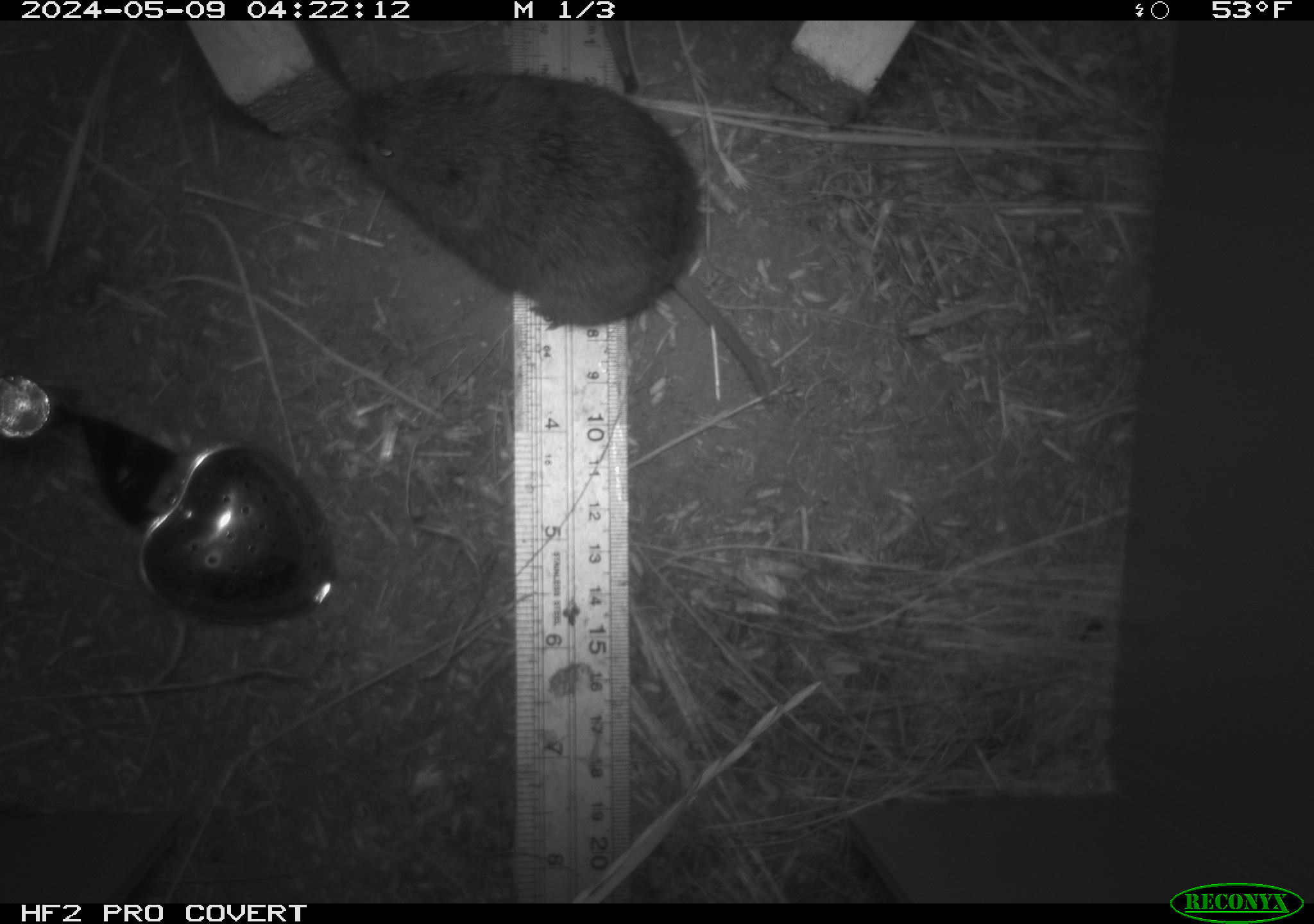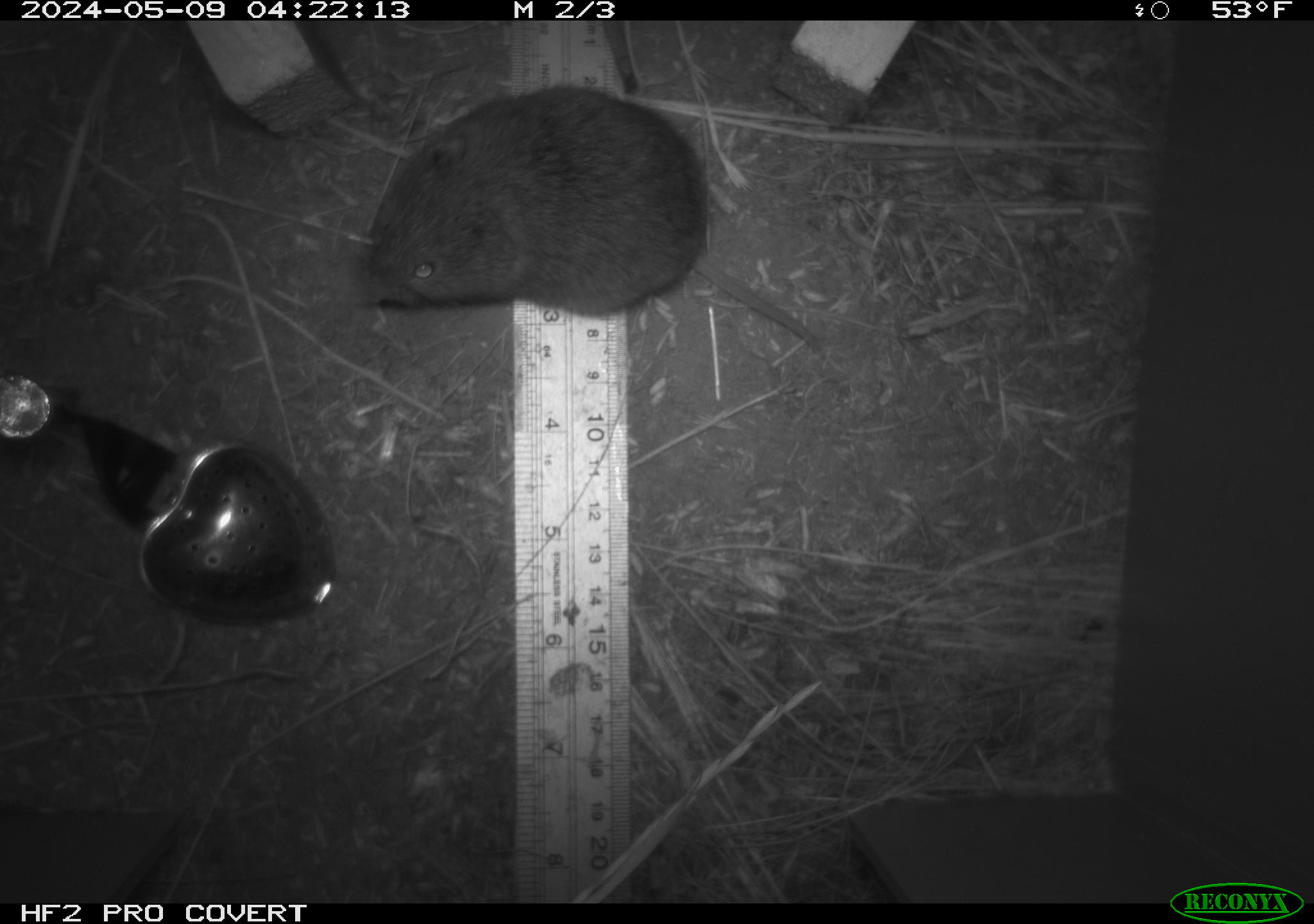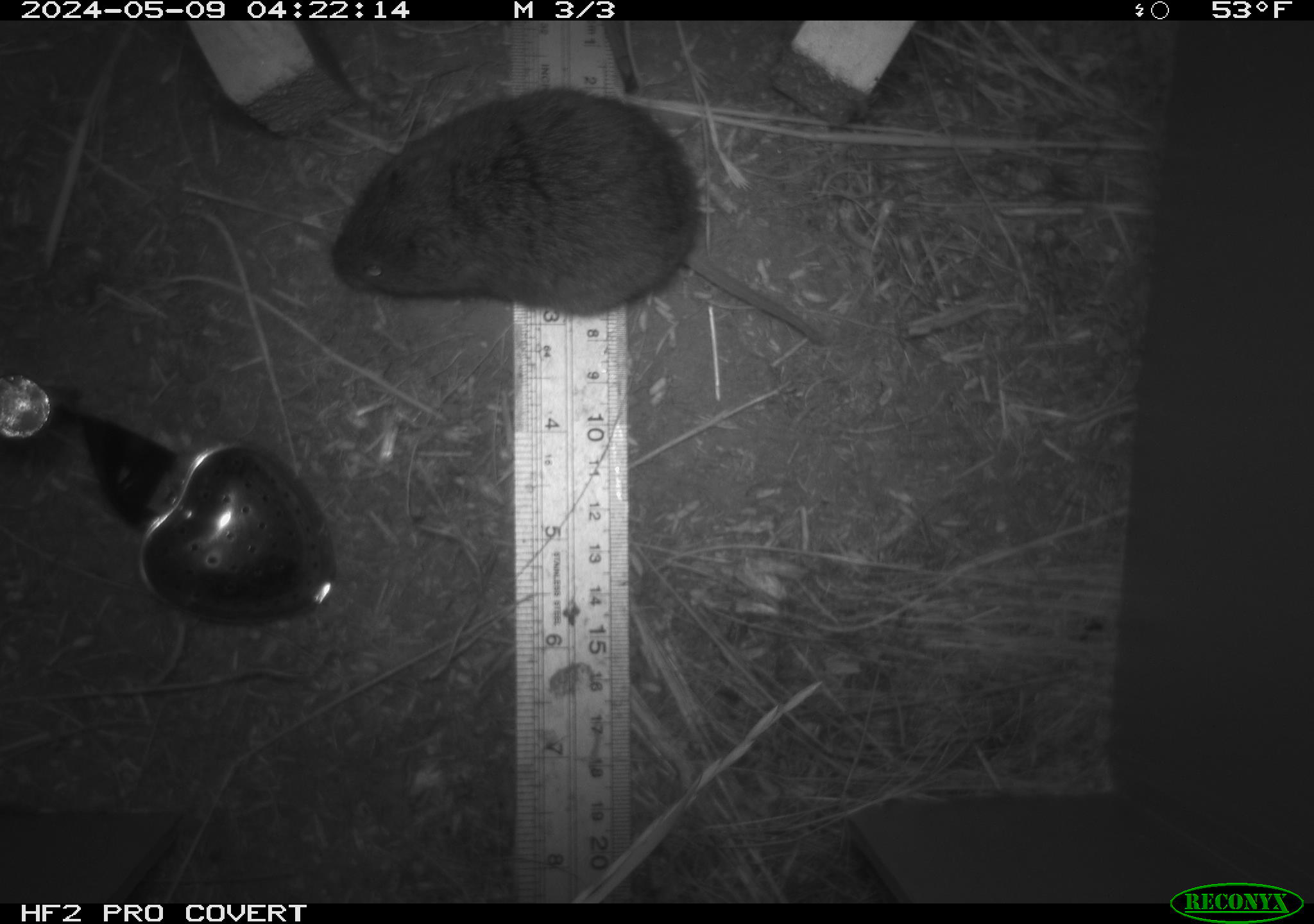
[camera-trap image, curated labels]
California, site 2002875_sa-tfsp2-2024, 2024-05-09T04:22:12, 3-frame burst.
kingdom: Animalia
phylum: Chordata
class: Mammalia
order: Rodentia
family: Cricetidae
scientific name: Arvicolinae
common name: voles, lemmings, and muskrats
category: arvicolinae subfamily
Arvicolinae subfamily (voles, lemmings, and muskrats) (Arvicolinae).